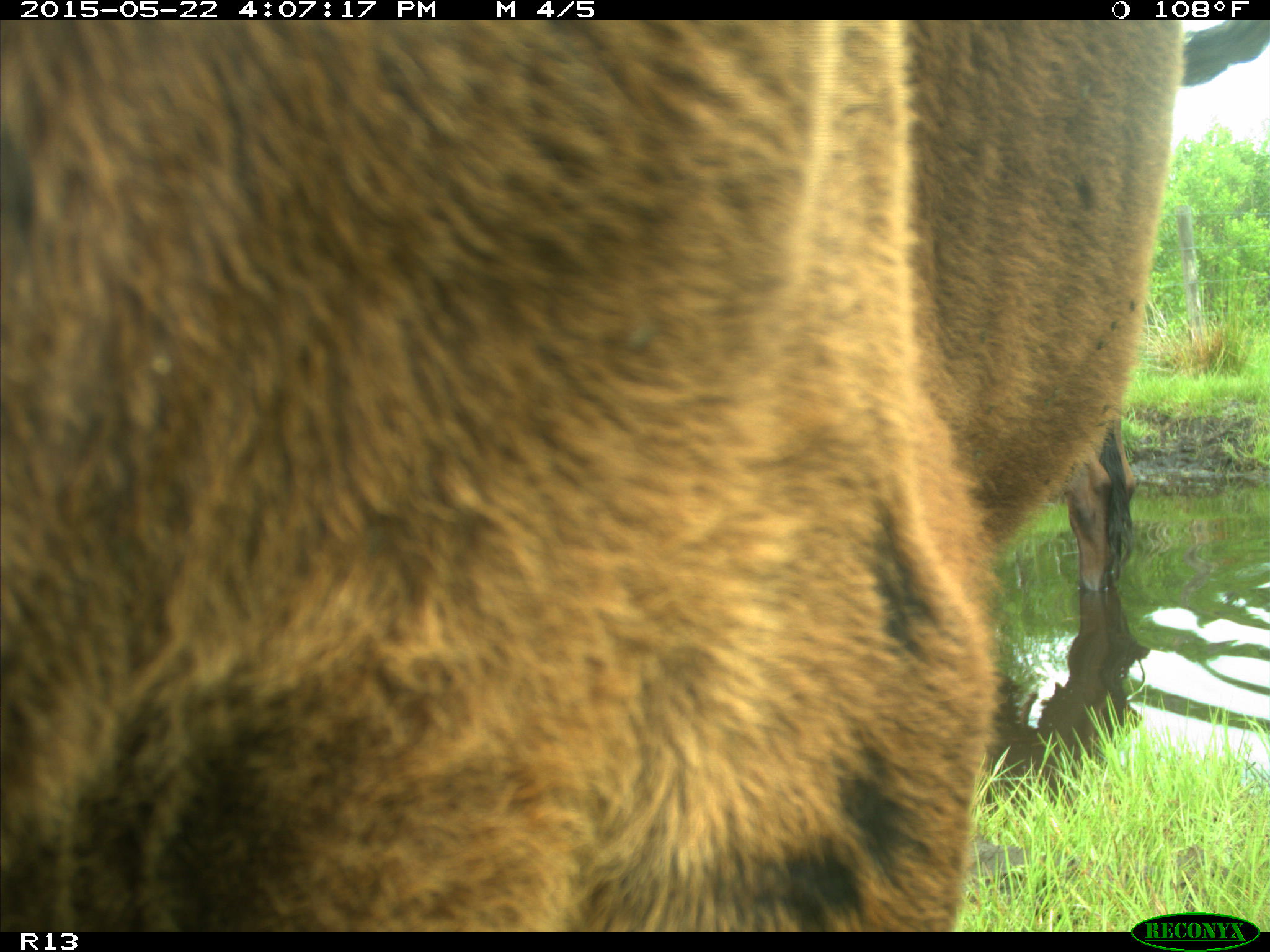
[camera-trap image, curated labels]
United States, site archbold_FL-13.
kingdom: Animalia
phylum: Chordata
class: Mammalia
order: Artiodactyla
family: Bovidae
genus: Bos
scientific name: Bos taurus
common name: domestic cow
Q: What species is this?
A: Bos taurus (domestic cow).